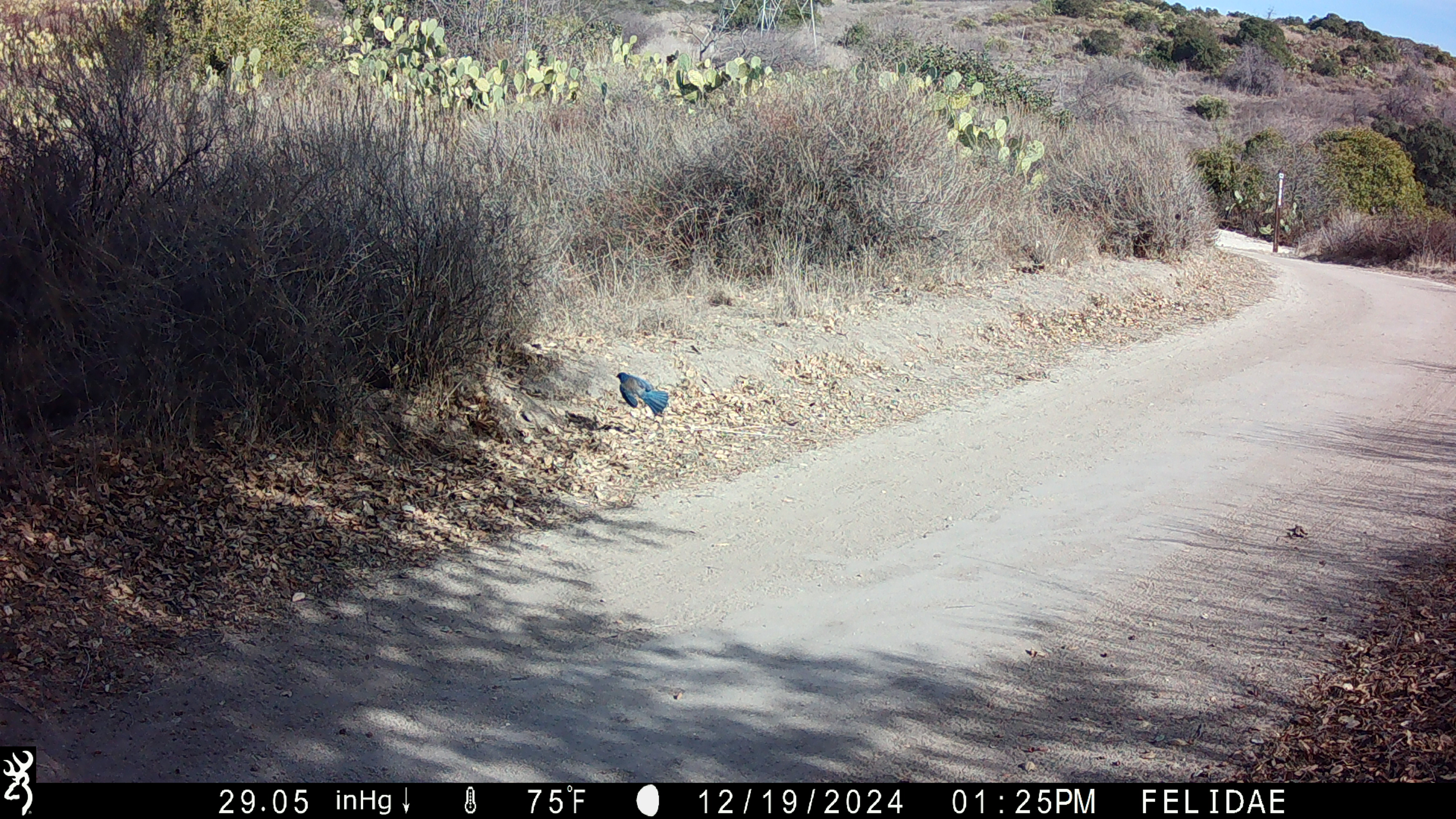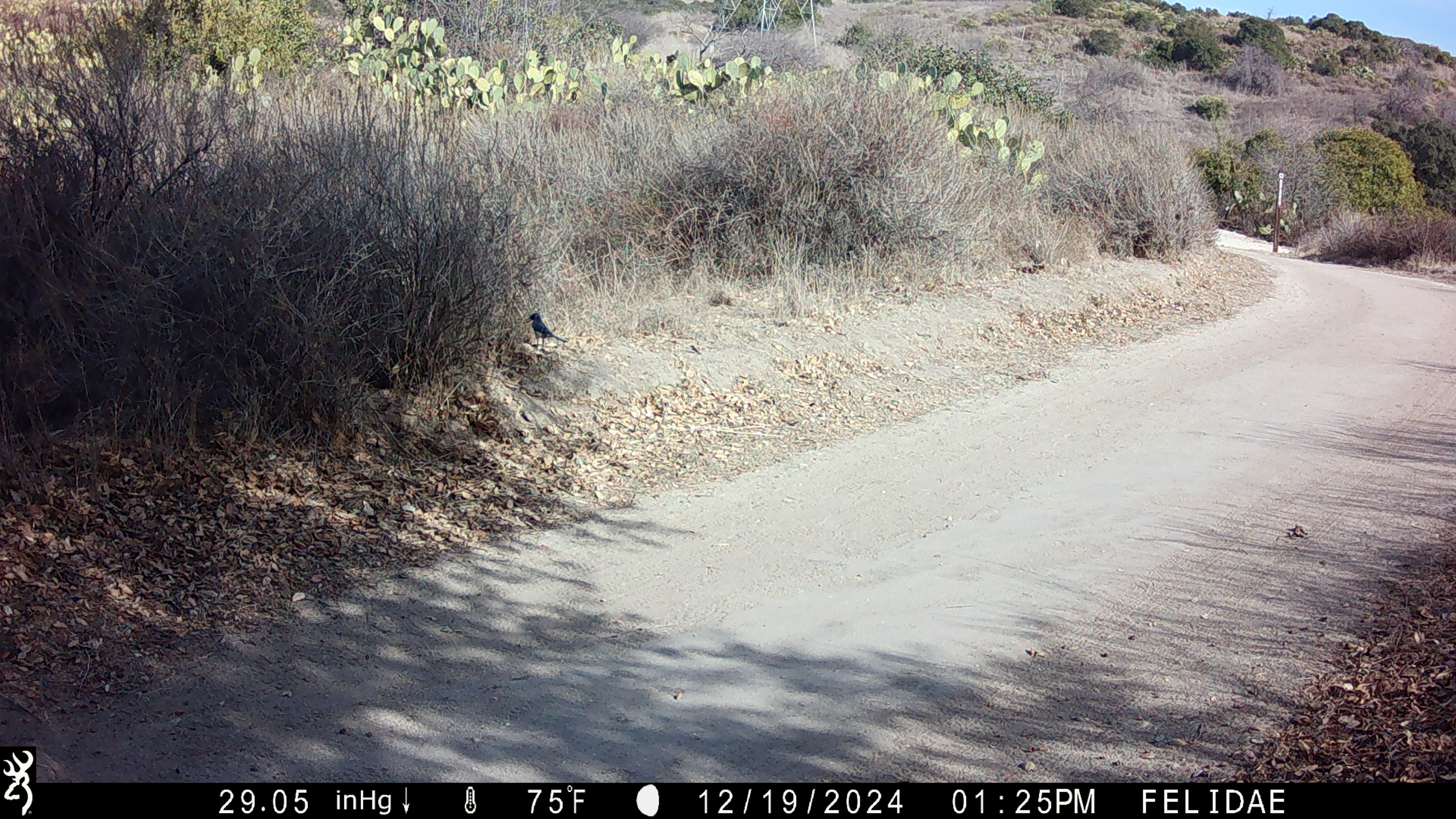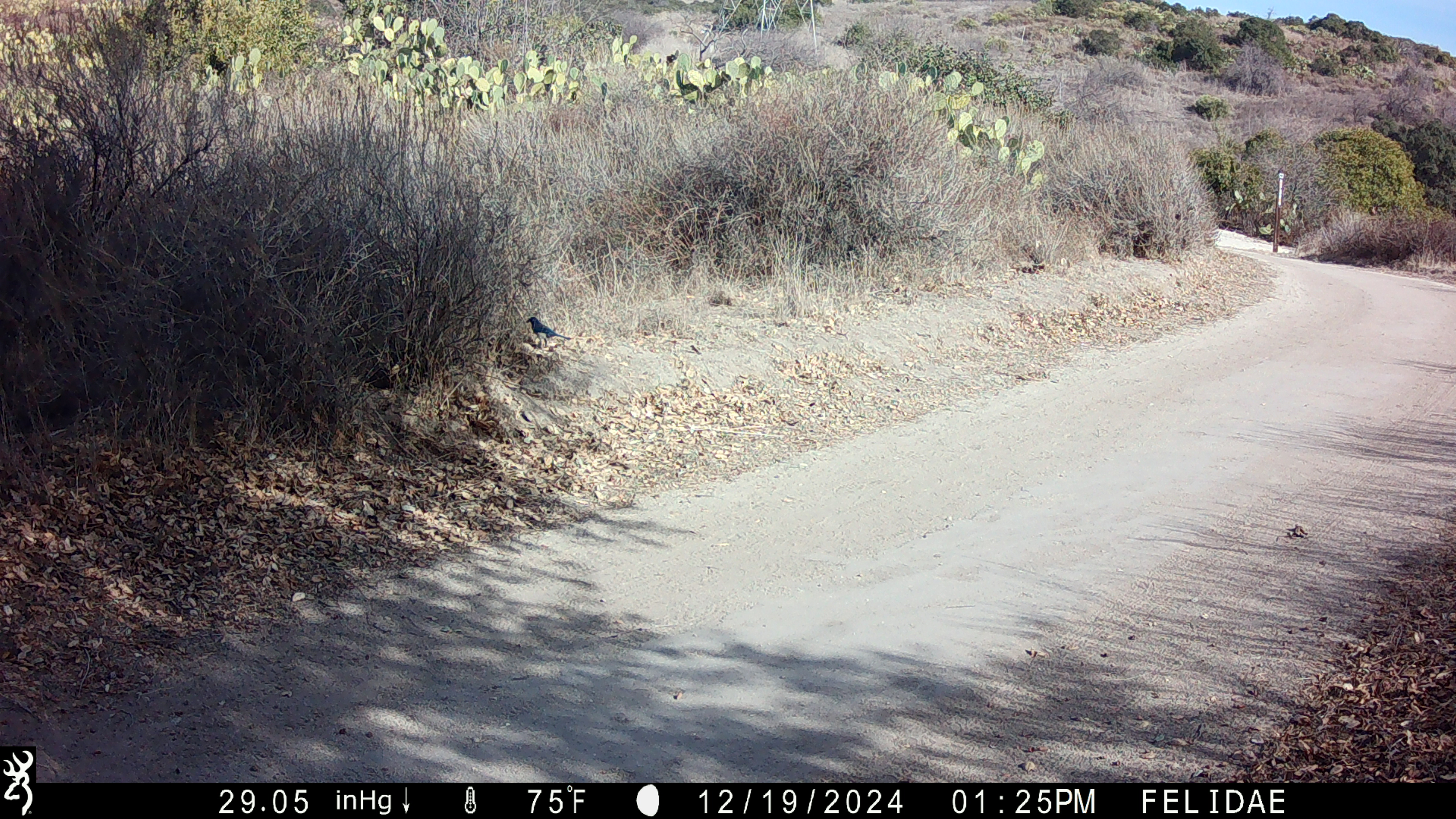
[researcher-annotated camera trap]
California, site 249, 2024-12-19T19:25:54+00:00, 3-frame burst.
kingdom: Animalia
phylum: Chordata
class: Aves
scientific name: Aves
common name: bird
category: unknown bird